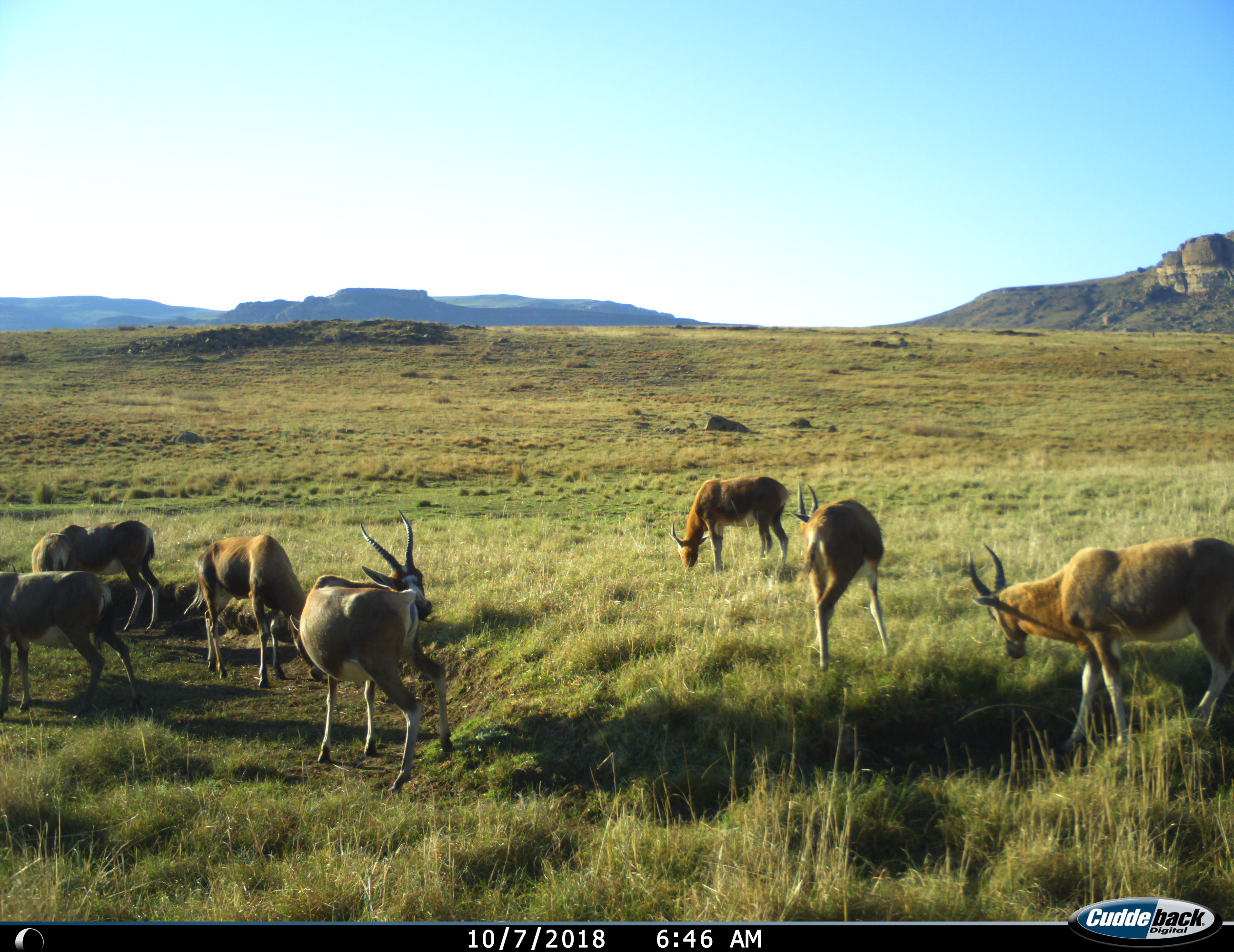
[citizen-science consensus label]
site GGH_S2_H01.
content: unidentified animal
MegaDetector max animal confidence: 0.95